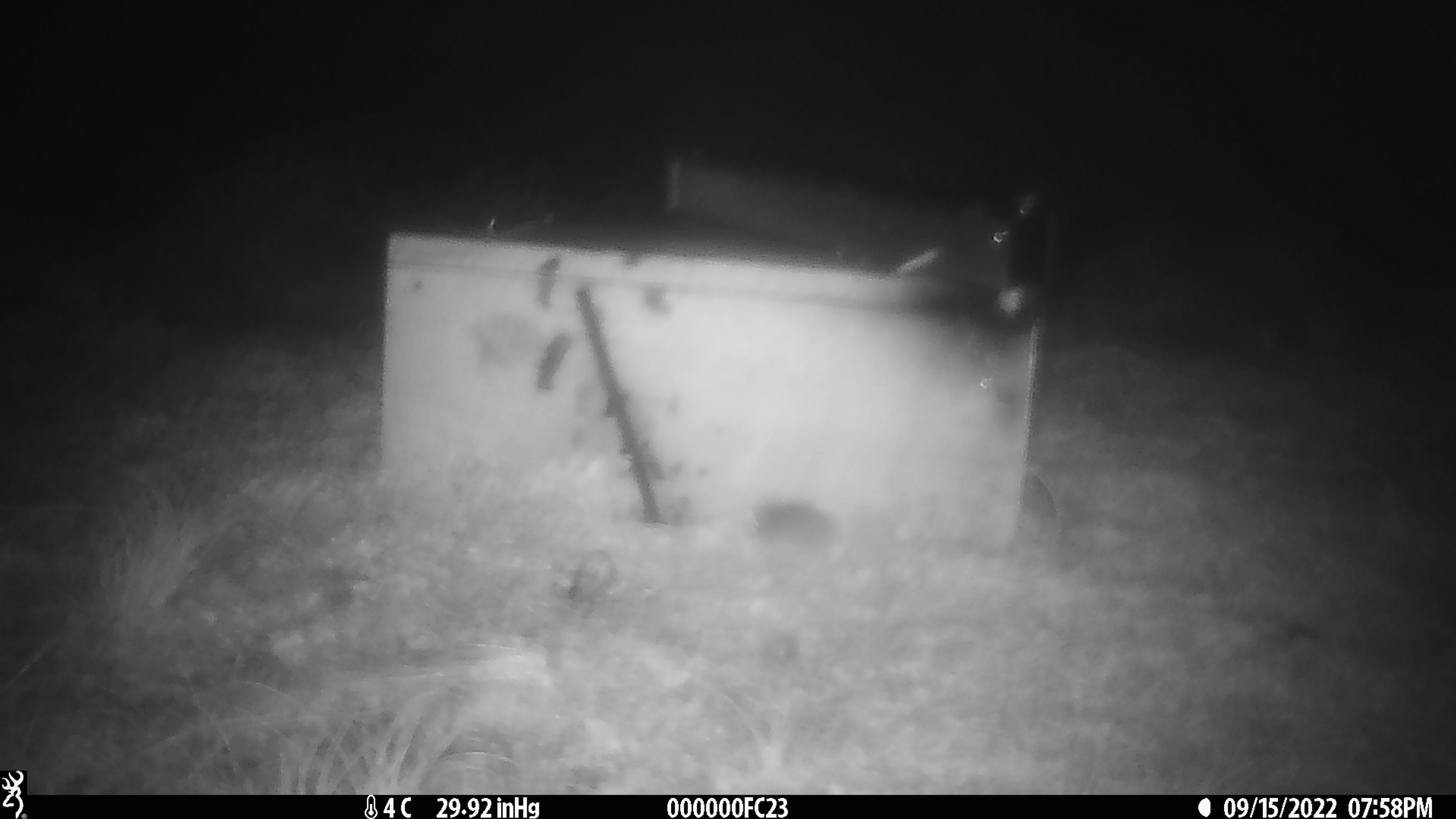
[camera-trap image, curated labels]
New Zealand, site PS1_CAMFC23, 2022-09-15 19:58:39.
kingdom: Animalia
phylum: Chordata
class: Mammalia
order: Rodentia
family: Muridae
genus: Mus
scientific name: Mus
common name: mouse